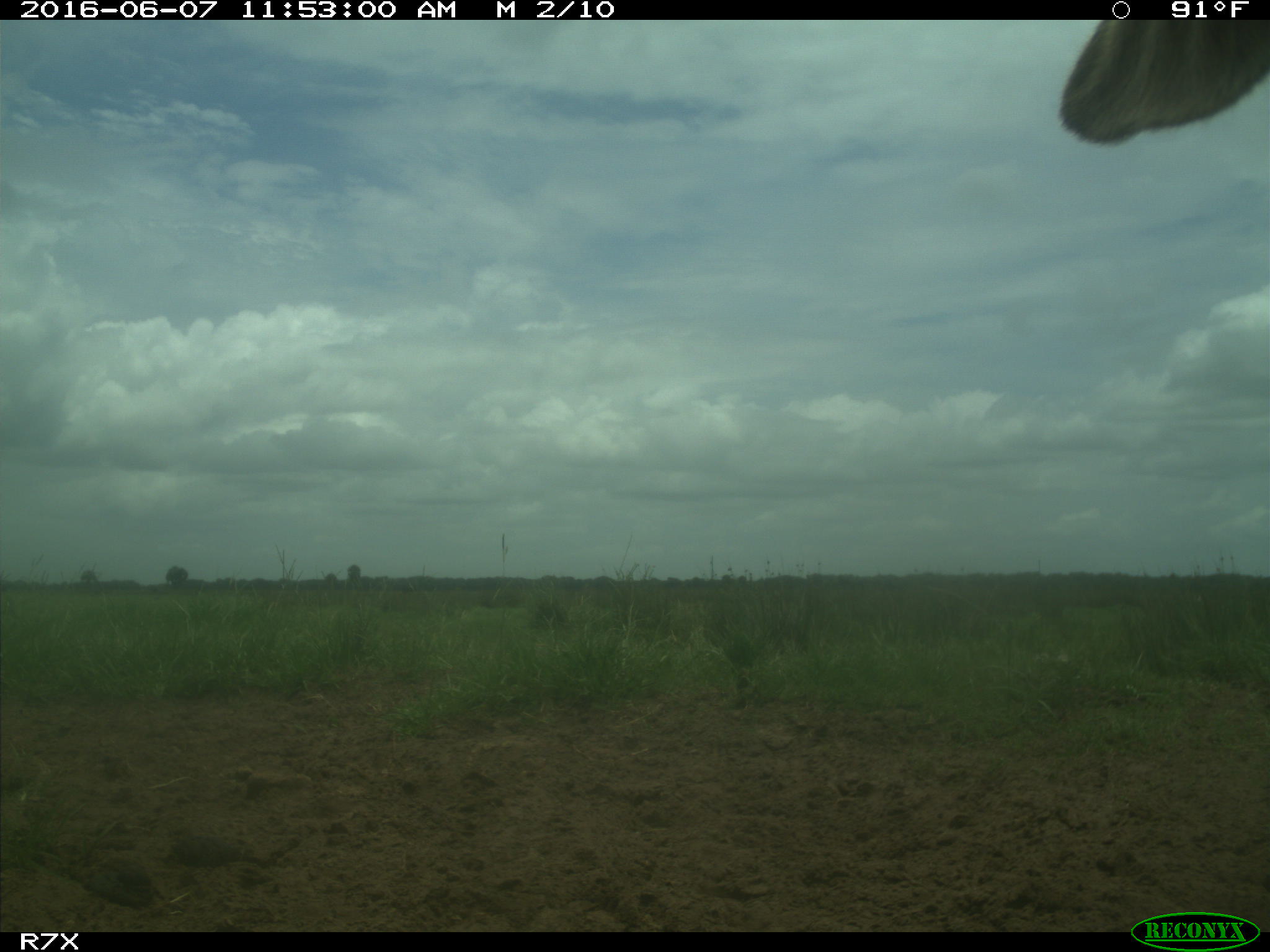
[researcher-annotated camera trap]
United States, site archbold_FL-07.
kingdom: Animalia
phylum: Chordata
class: Mammalia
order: Artiodactyla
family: Bovidae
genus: Bos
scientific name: Bos taurus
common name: domestic cow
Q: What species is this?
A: Bos taurus (domestic cow).